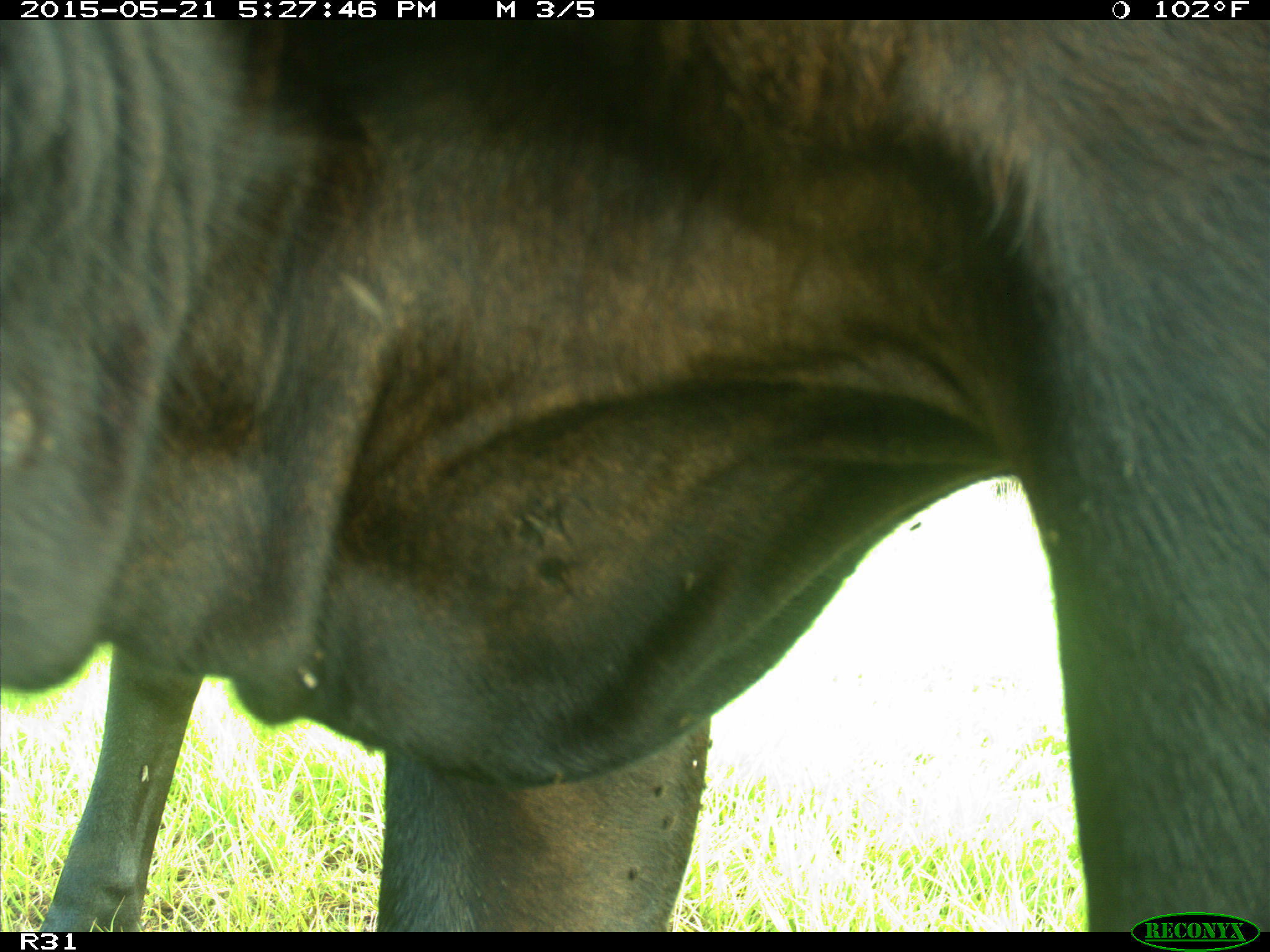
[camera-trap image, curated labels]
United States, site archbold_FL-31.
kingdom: Animalia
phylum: Chordata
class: Mammalia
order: Artiodactyla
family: Bovidae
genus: Bos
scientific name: Bos taurus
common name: domestic cow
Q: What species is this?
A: Bos taurus (domestic cow).